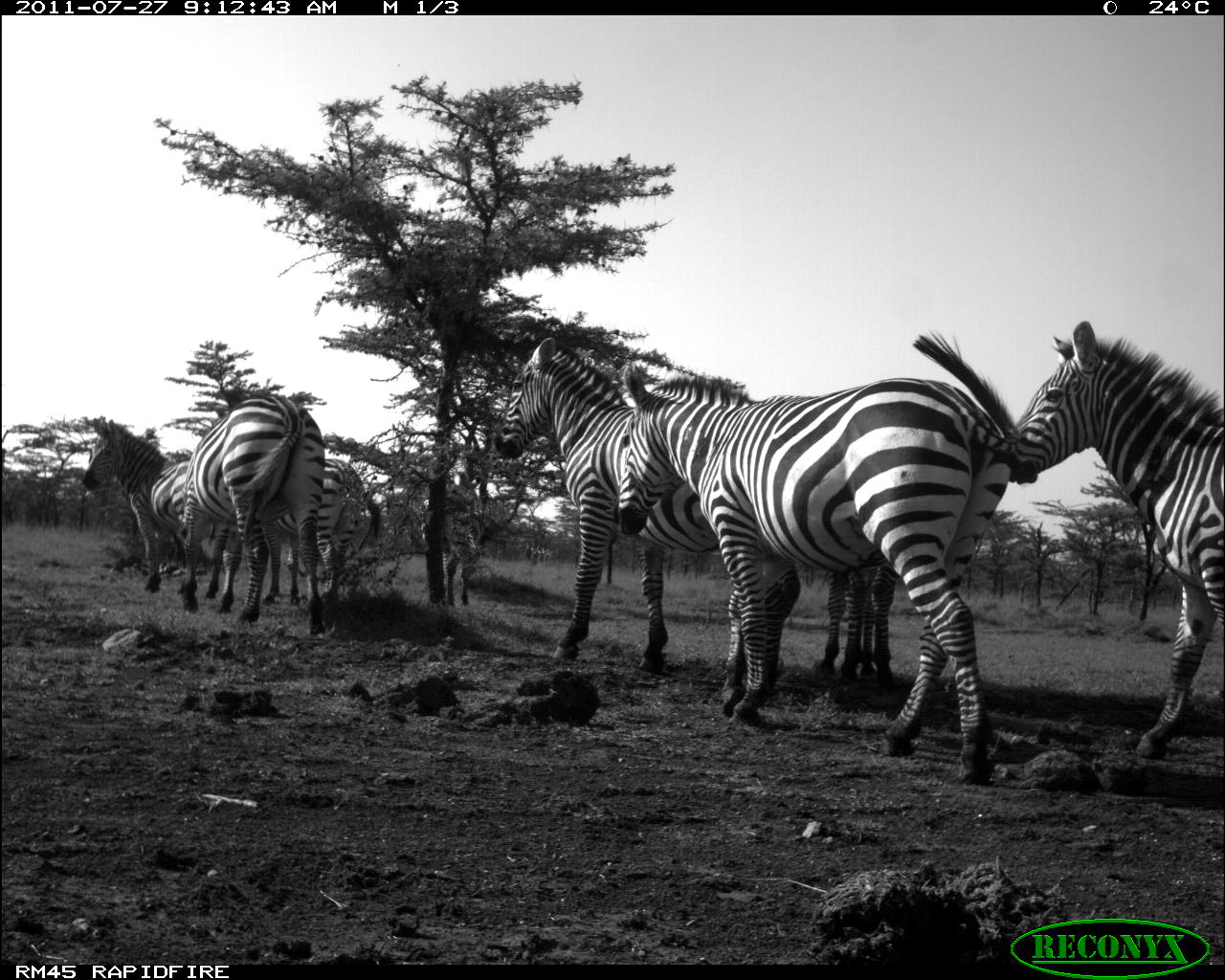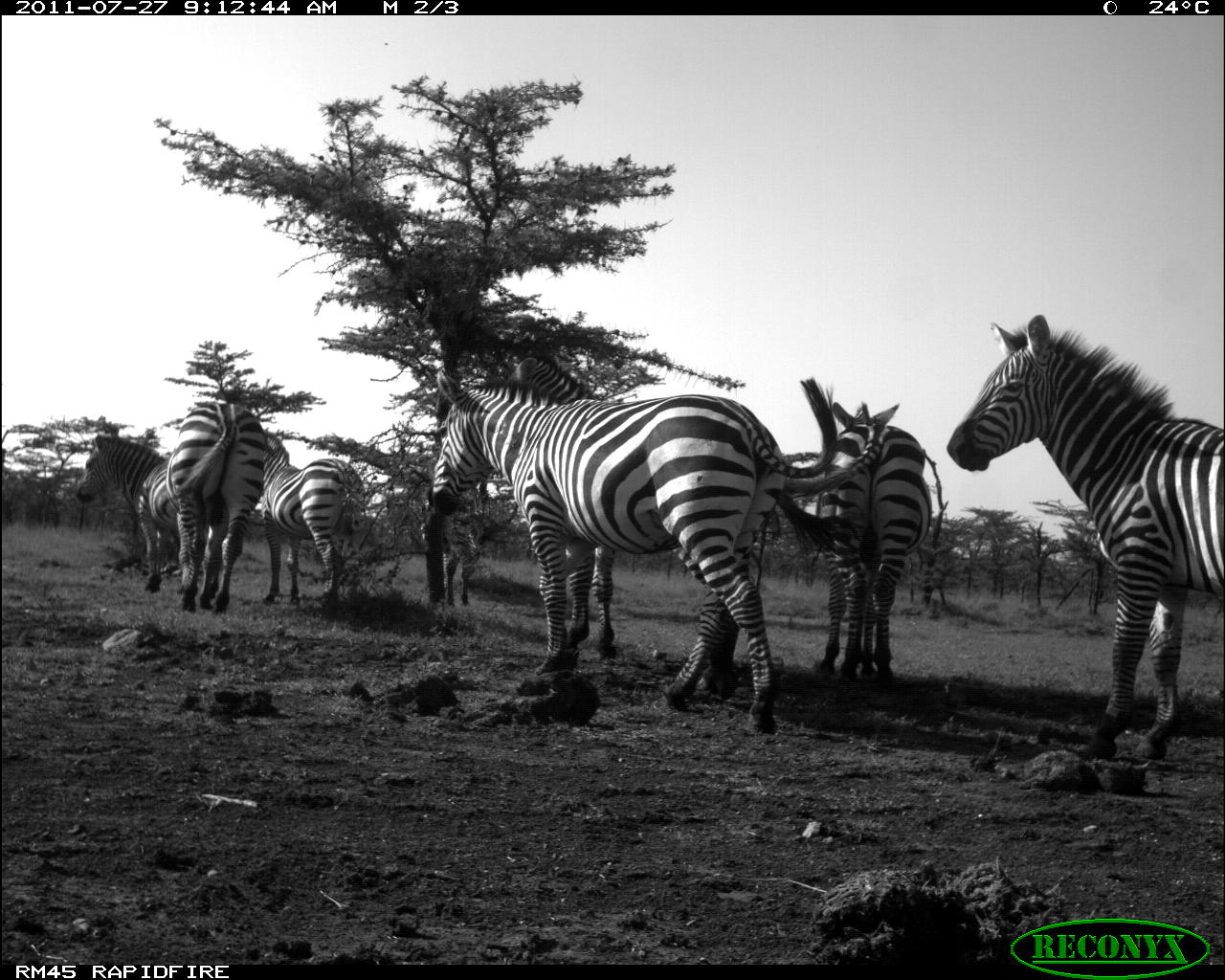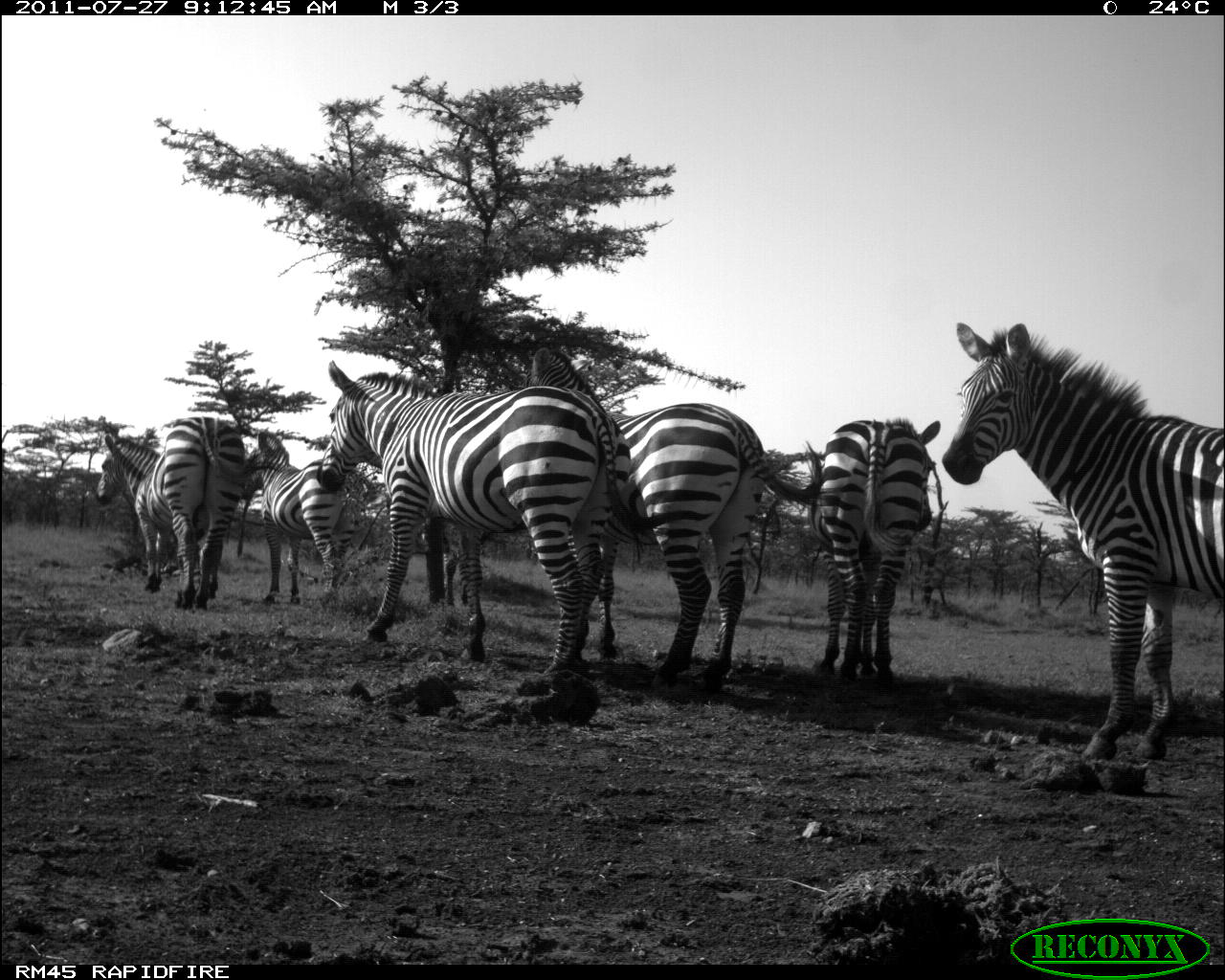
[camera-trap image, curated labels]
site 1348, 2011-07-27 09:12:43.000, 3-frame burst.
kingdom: Animalia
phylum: Chordata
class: Mammalia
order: Perissodactyla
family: Equidae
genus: Equus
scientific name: Equus quagga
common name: plains zebra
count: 8